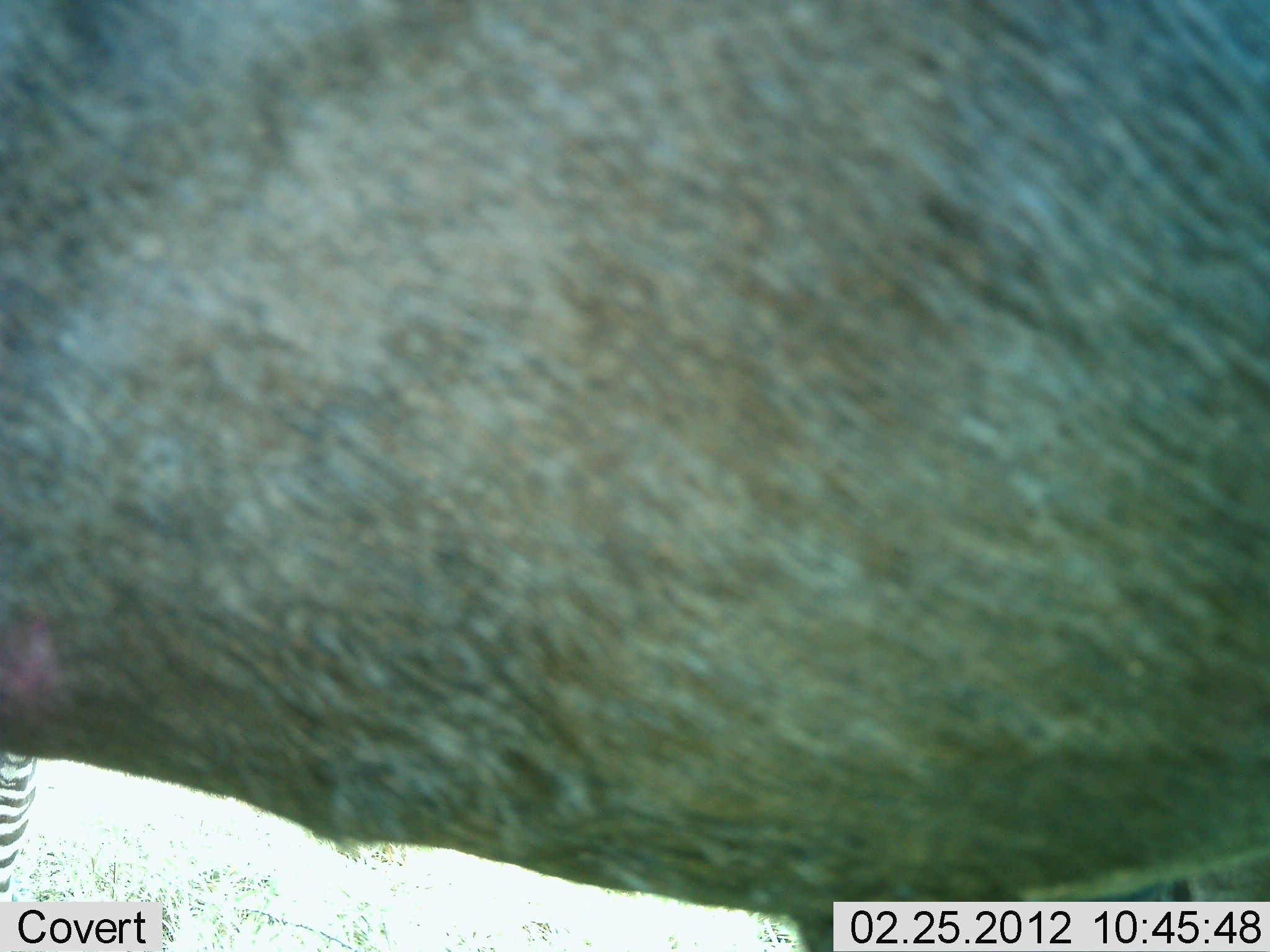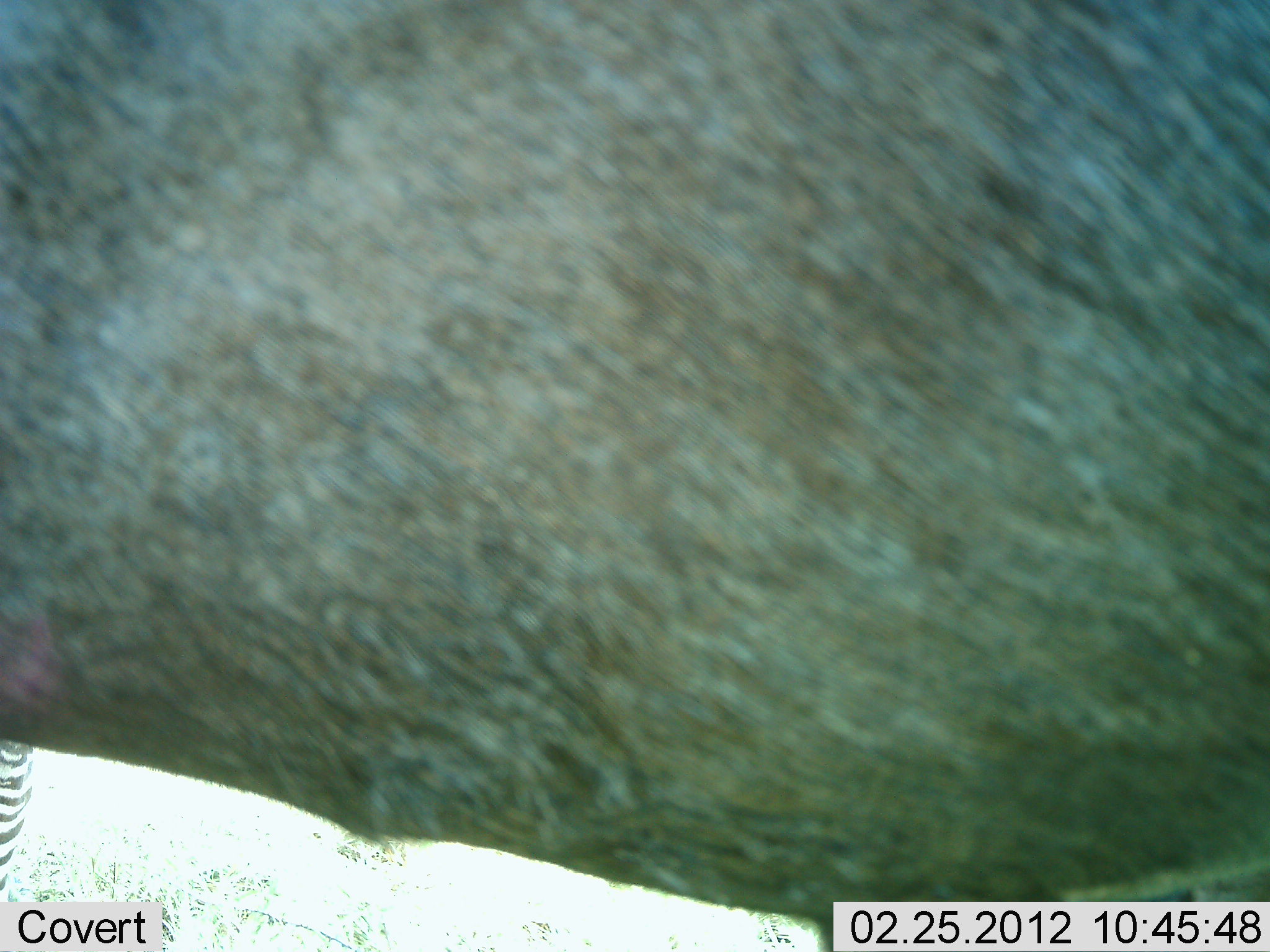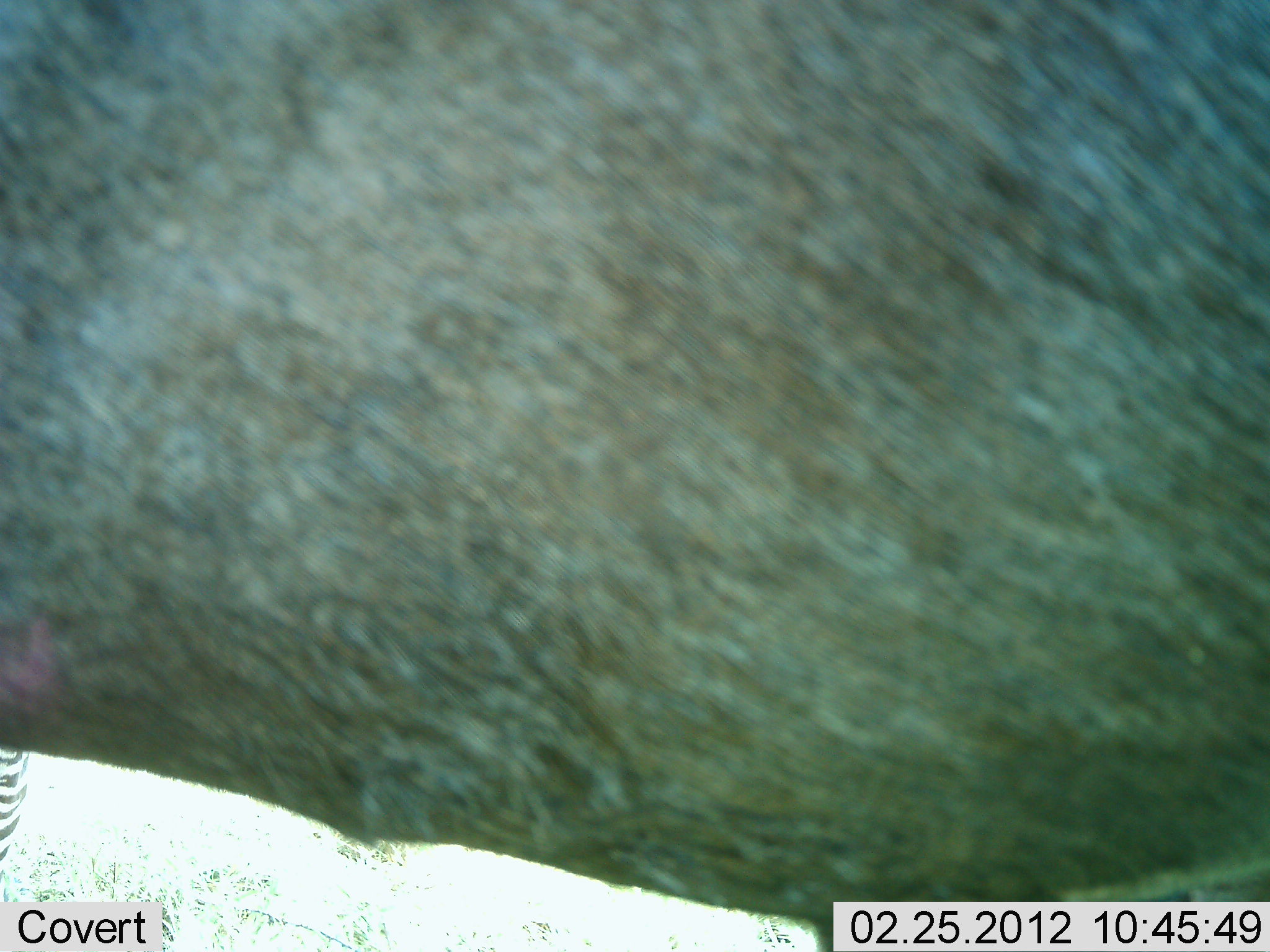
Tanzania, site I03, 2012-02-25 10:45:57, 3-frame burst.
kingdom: Animalia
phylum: Chordata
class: Mammalia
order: Artiodactyla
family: Bovidae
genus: Connochaetes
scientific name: Connochaetes taurinus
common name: blue wildebeest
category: wildebeest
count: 1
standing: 96%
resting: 0%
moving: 4%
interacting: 0%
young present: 0%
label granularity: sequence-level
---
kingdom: Animalia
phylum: Chordata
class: Mammalia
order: Perissodactyla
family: Equidae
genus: Equus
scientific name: Equus quagga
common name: plains zebra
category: zebra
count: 1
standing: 100%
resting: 0%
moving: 0%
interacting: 0%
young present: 0%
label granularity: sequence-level